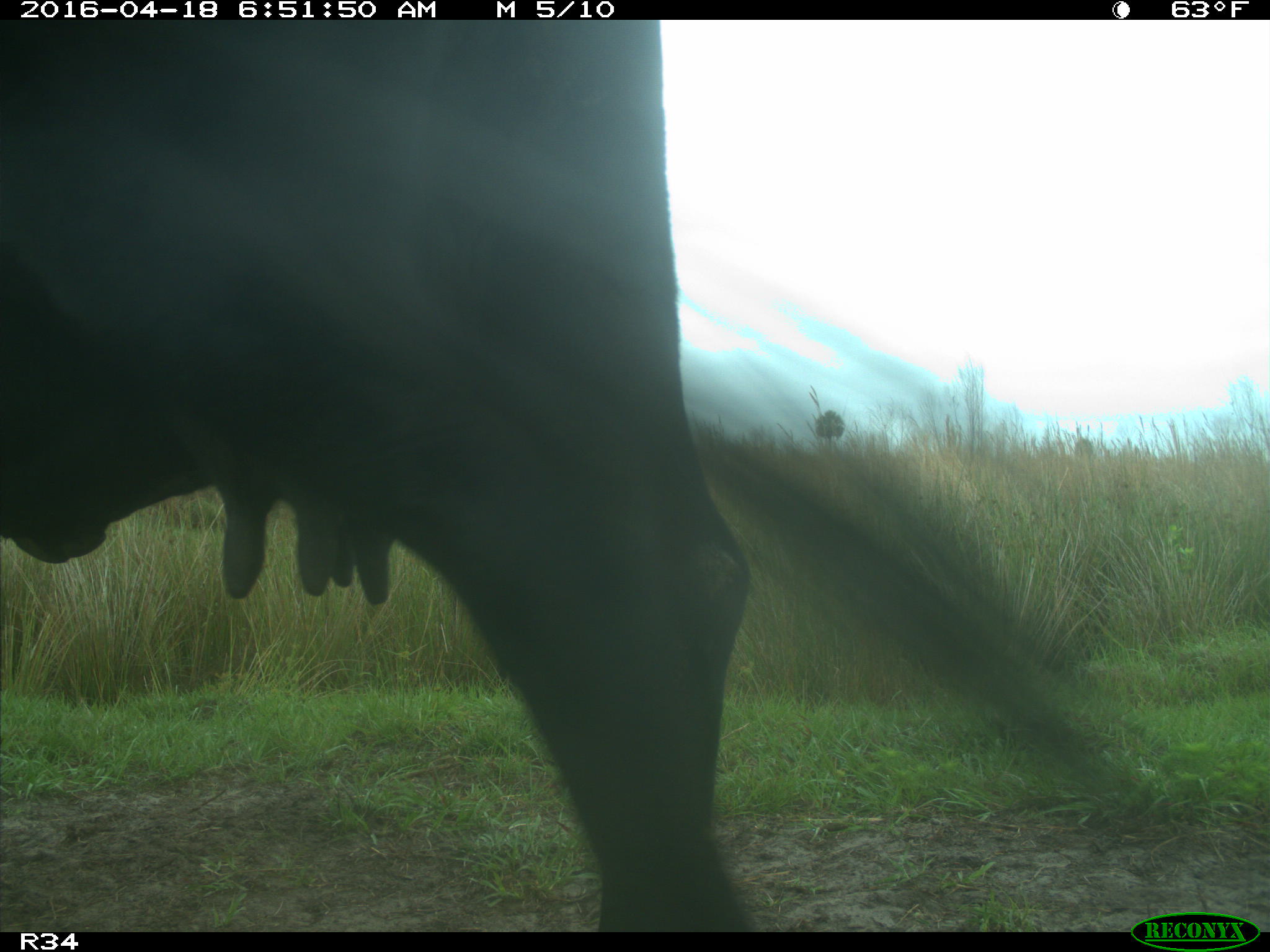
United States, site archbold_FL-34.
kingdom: Animalia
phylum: Chordata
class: Mammalia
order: Artiodactyla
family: Bovidae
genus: Bos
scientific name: Bos taurus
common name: domestic cow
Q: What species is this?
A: Bos taurus (domestic cow).